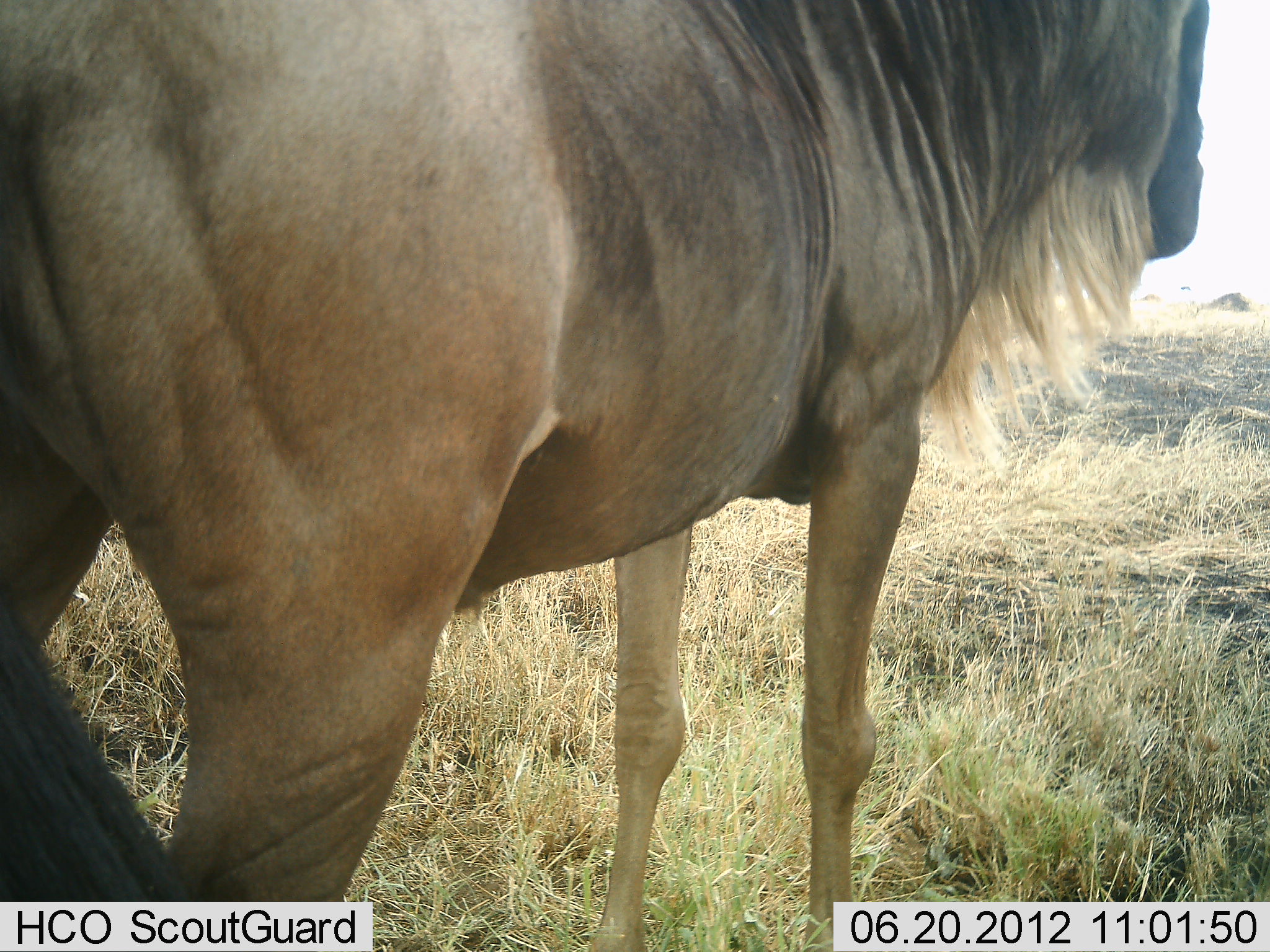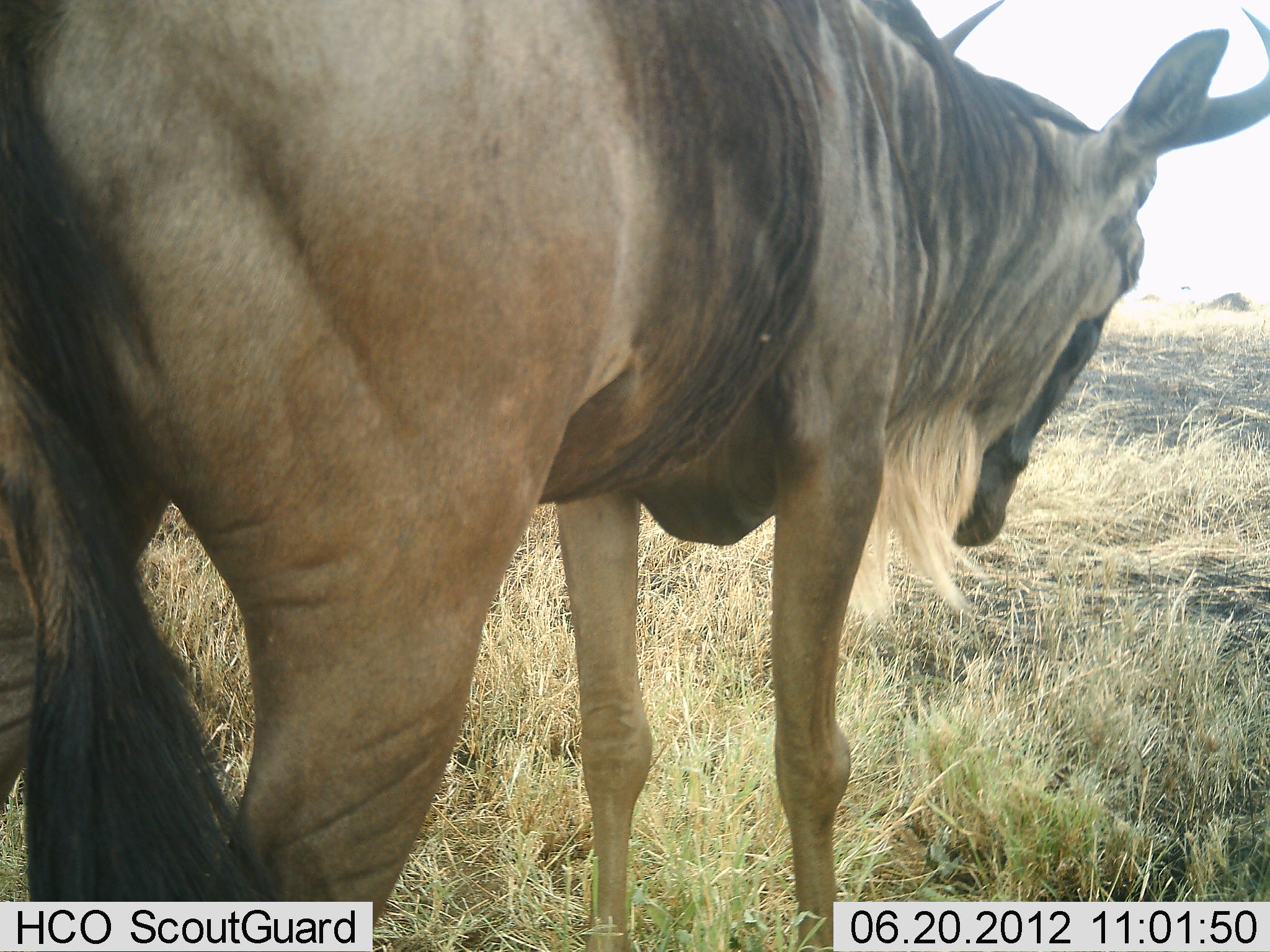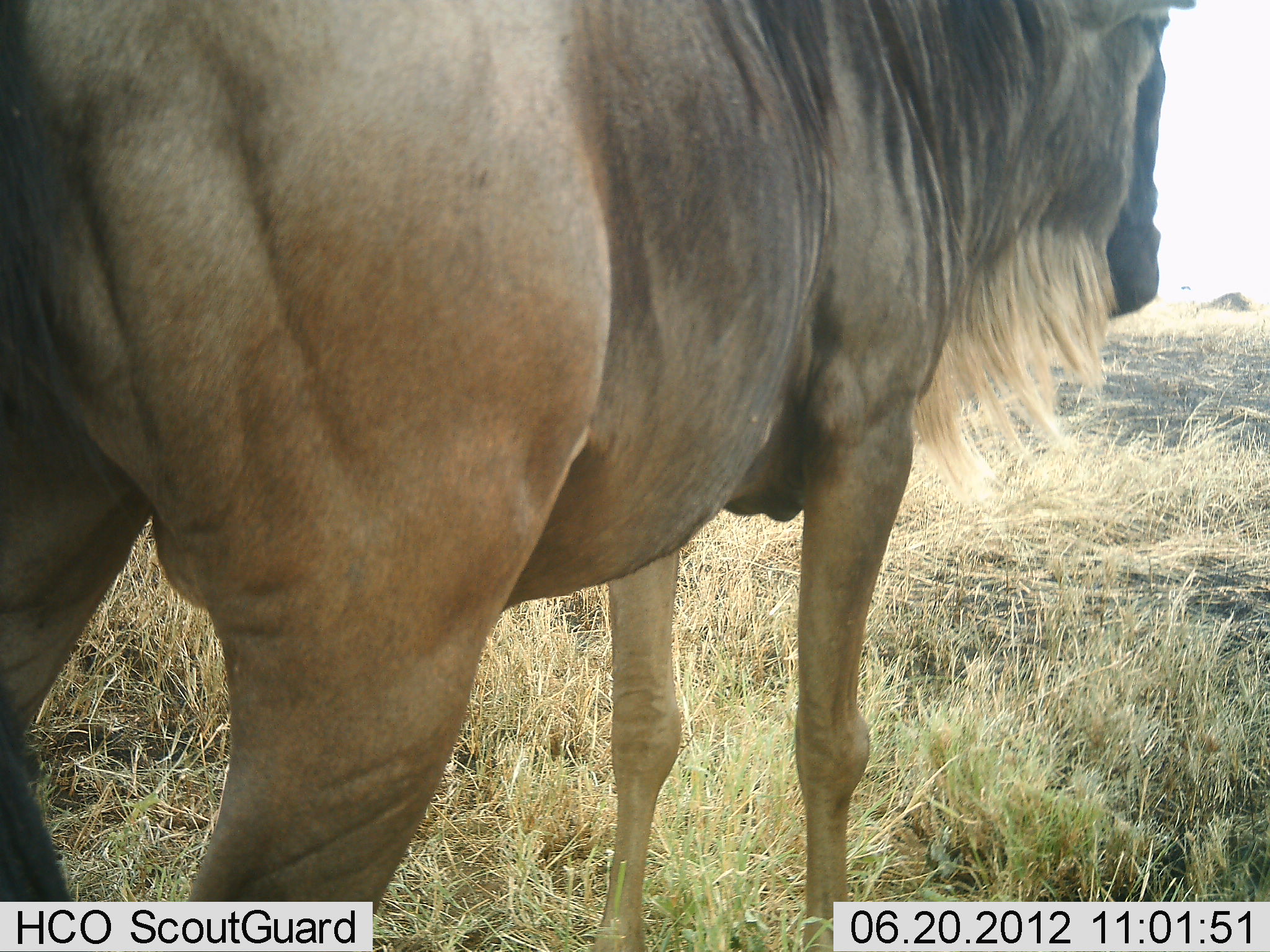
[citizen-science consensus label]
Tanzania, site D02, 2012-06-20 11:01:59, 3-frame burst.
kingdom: Animalia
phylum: Chordata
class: Mammalia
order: Artiodactyla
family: Bovidae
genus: Connochaetes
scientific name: Connochaetes taurinus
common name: blue wildebeest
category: wildebeest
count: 1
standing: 90%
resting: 10%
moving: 0%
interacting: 0%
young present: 0%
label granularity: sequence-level